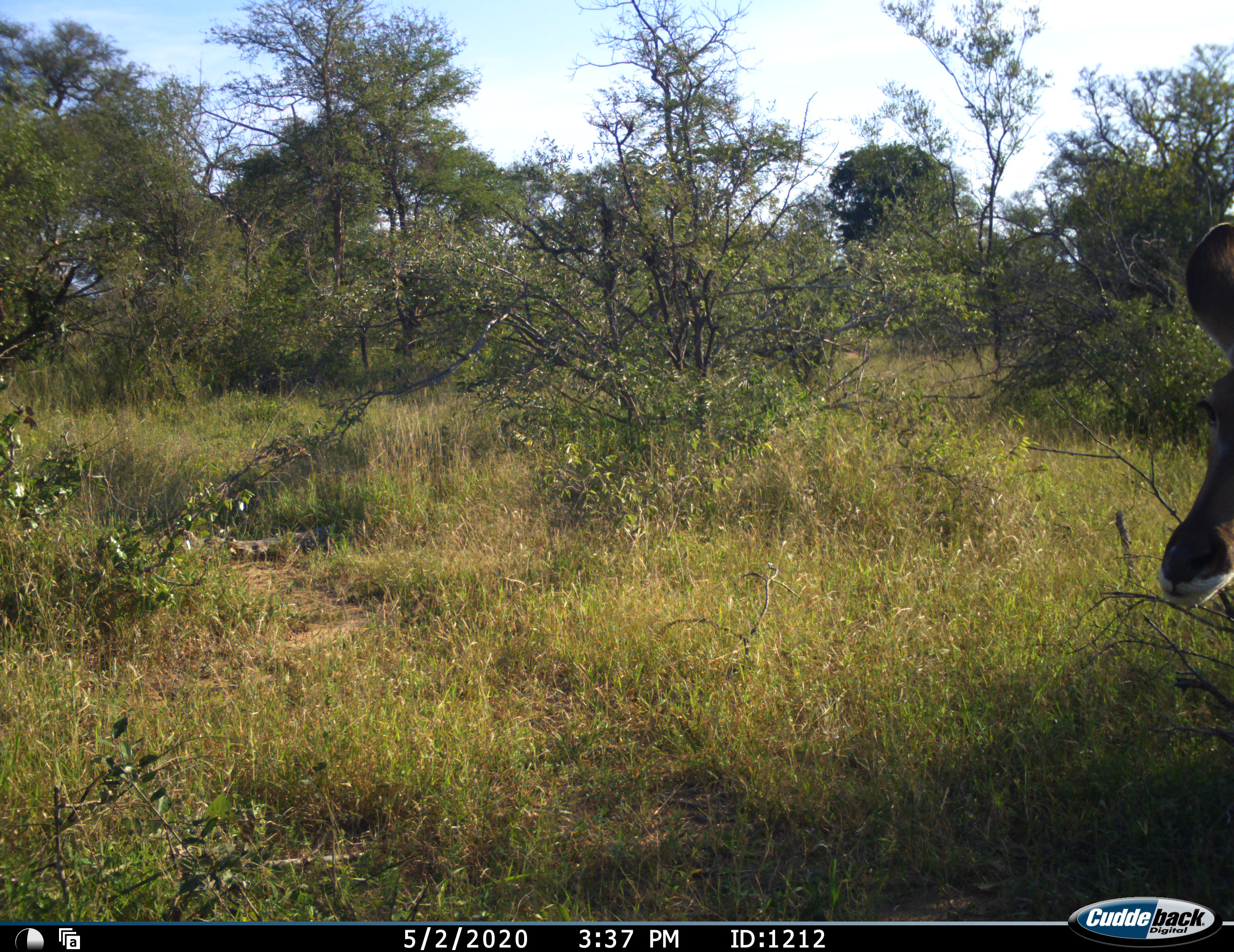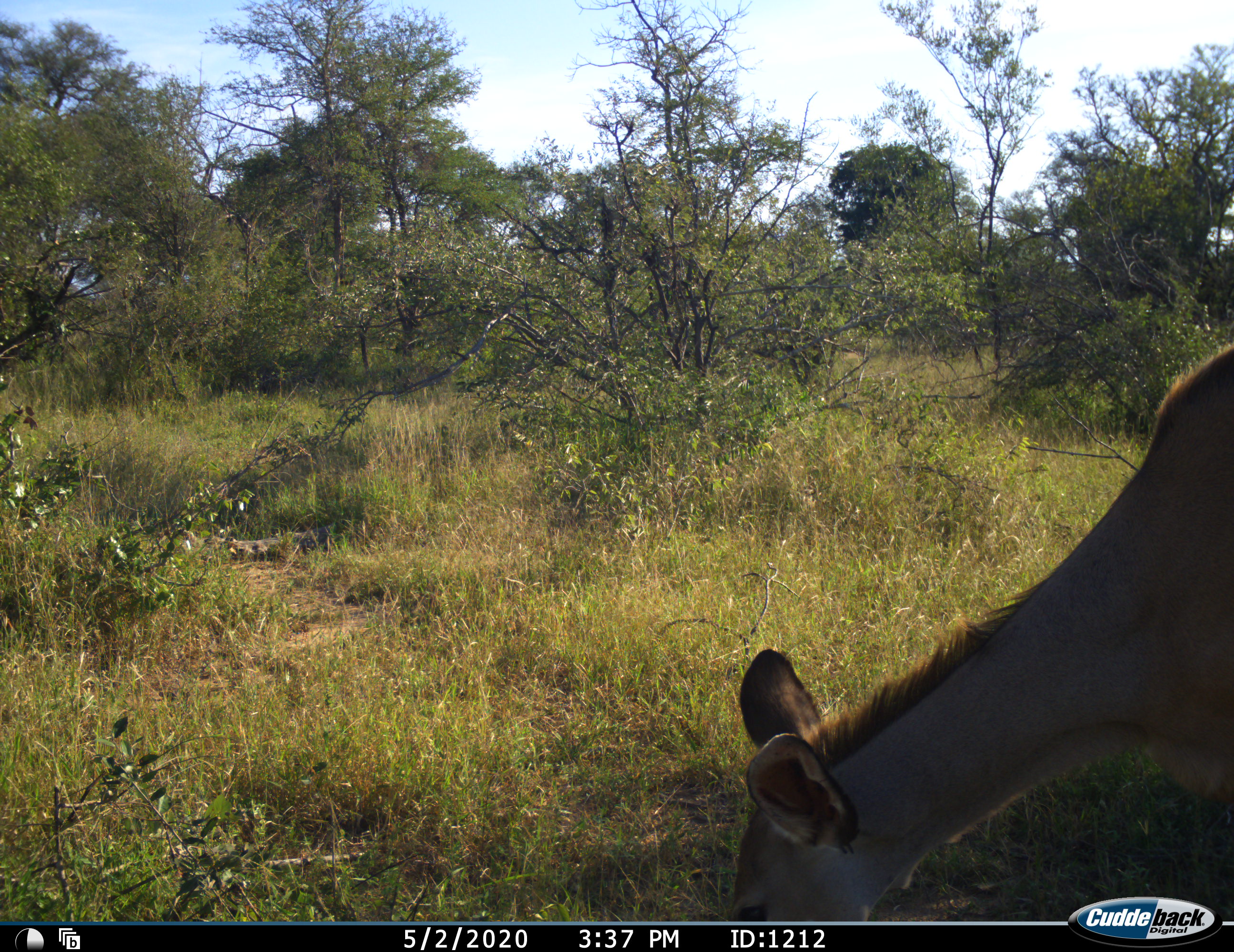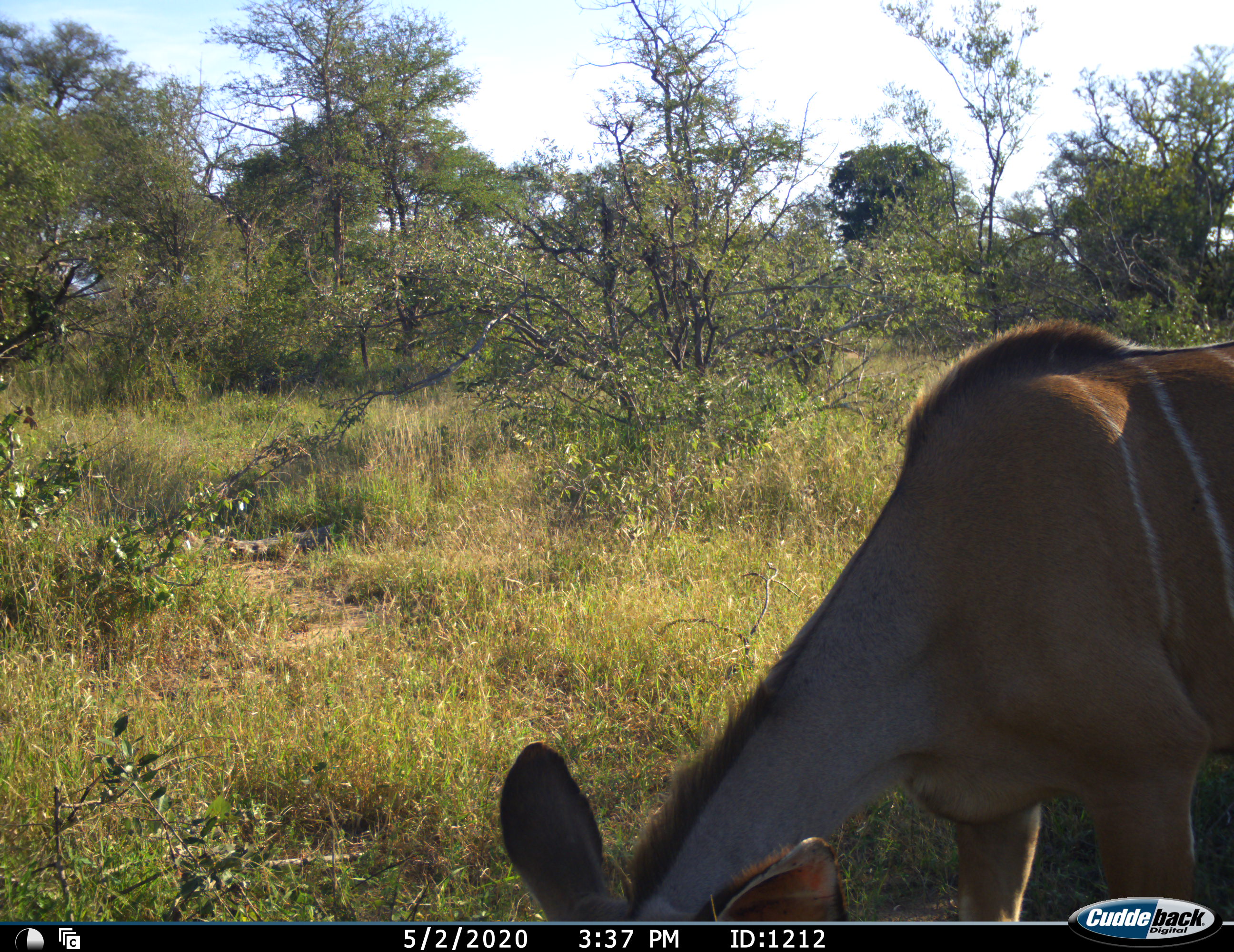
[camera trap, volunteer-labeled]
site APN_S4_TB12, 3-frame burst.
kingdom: Animalia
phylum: Chordata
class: Mammalia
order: Artiodactyla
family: Bovidae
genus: Tragelaphus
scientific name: Tragelaphus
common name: kudu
Kudu (Tragelaphus), count 1. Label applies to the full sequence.